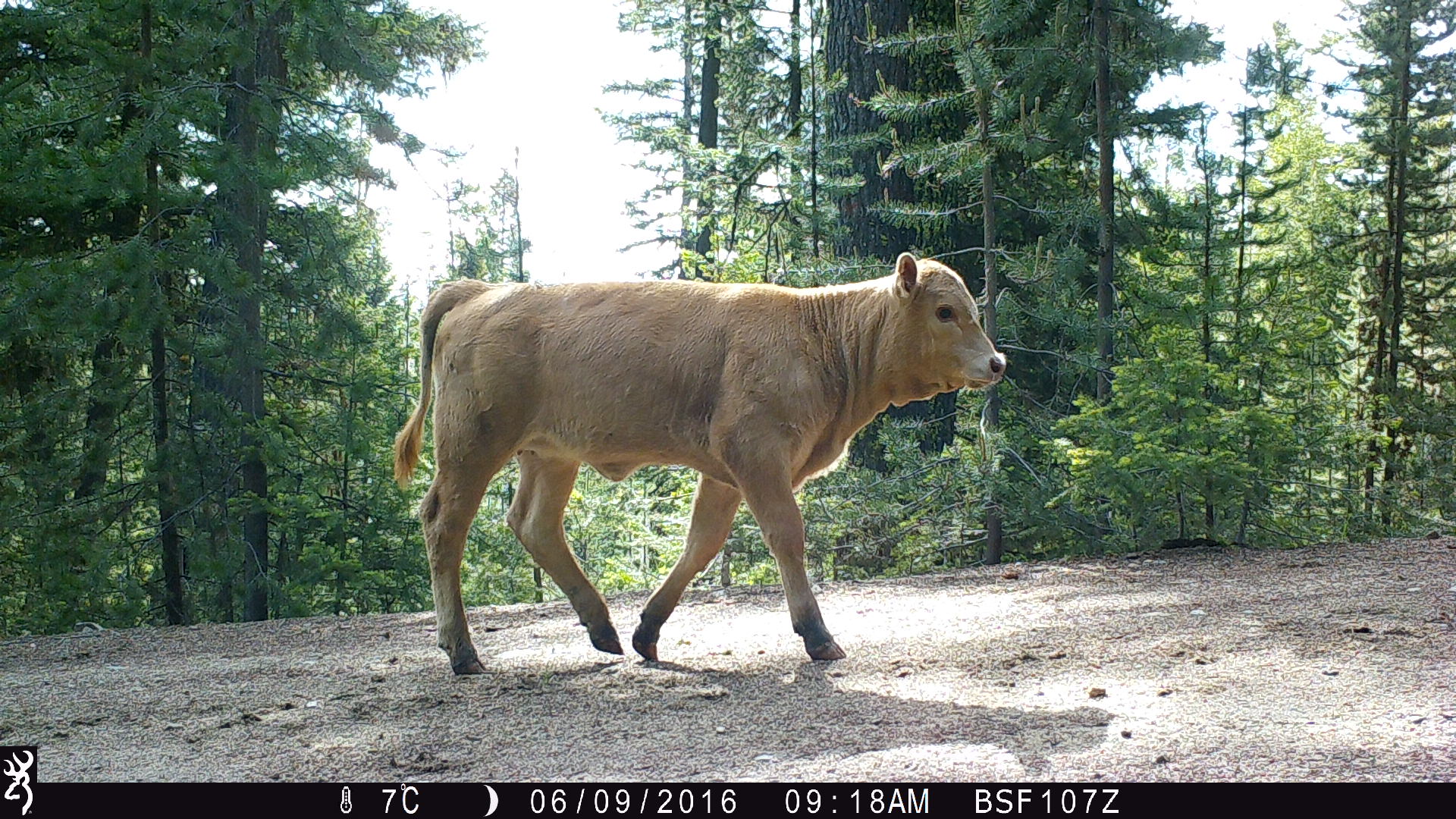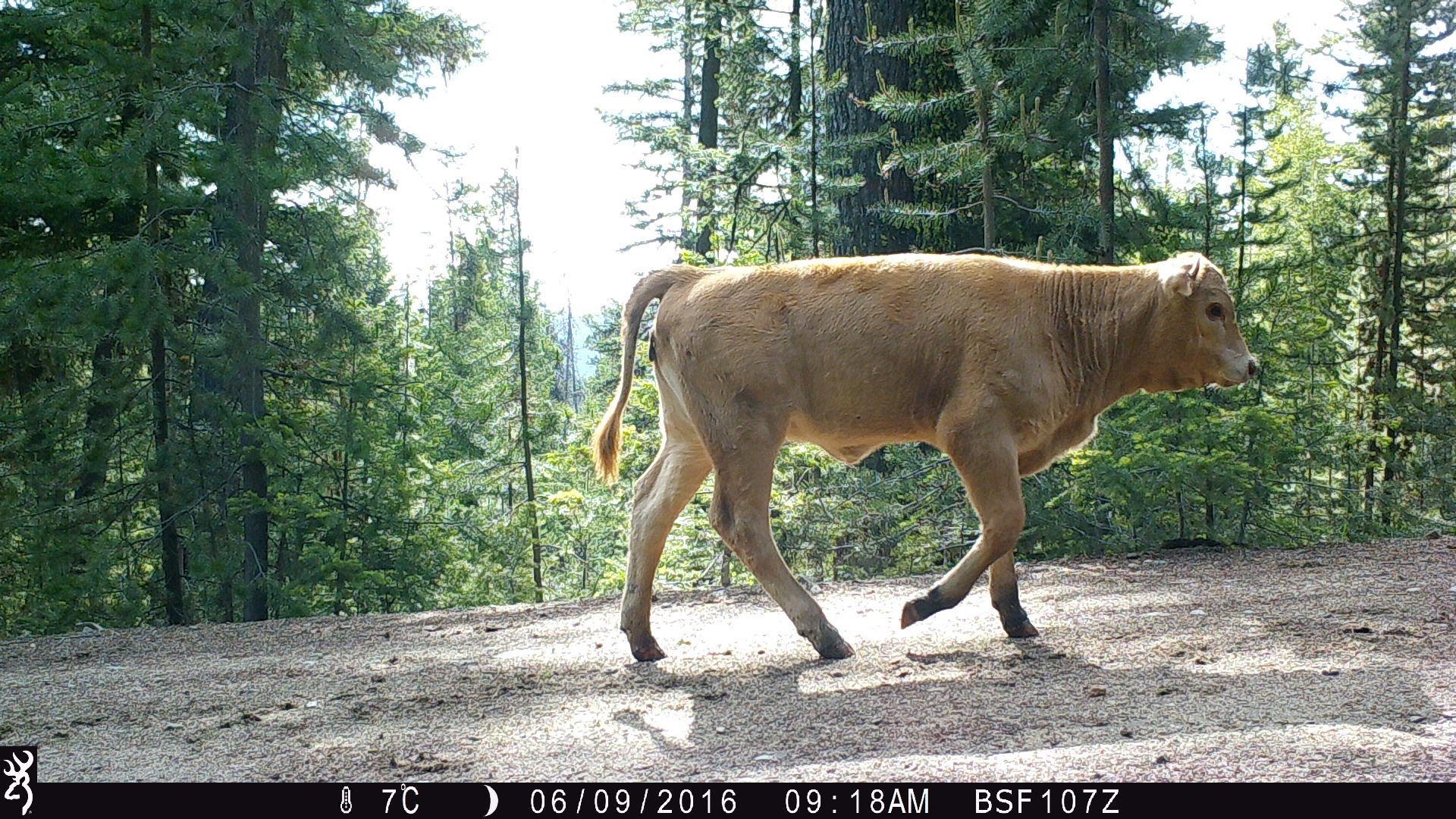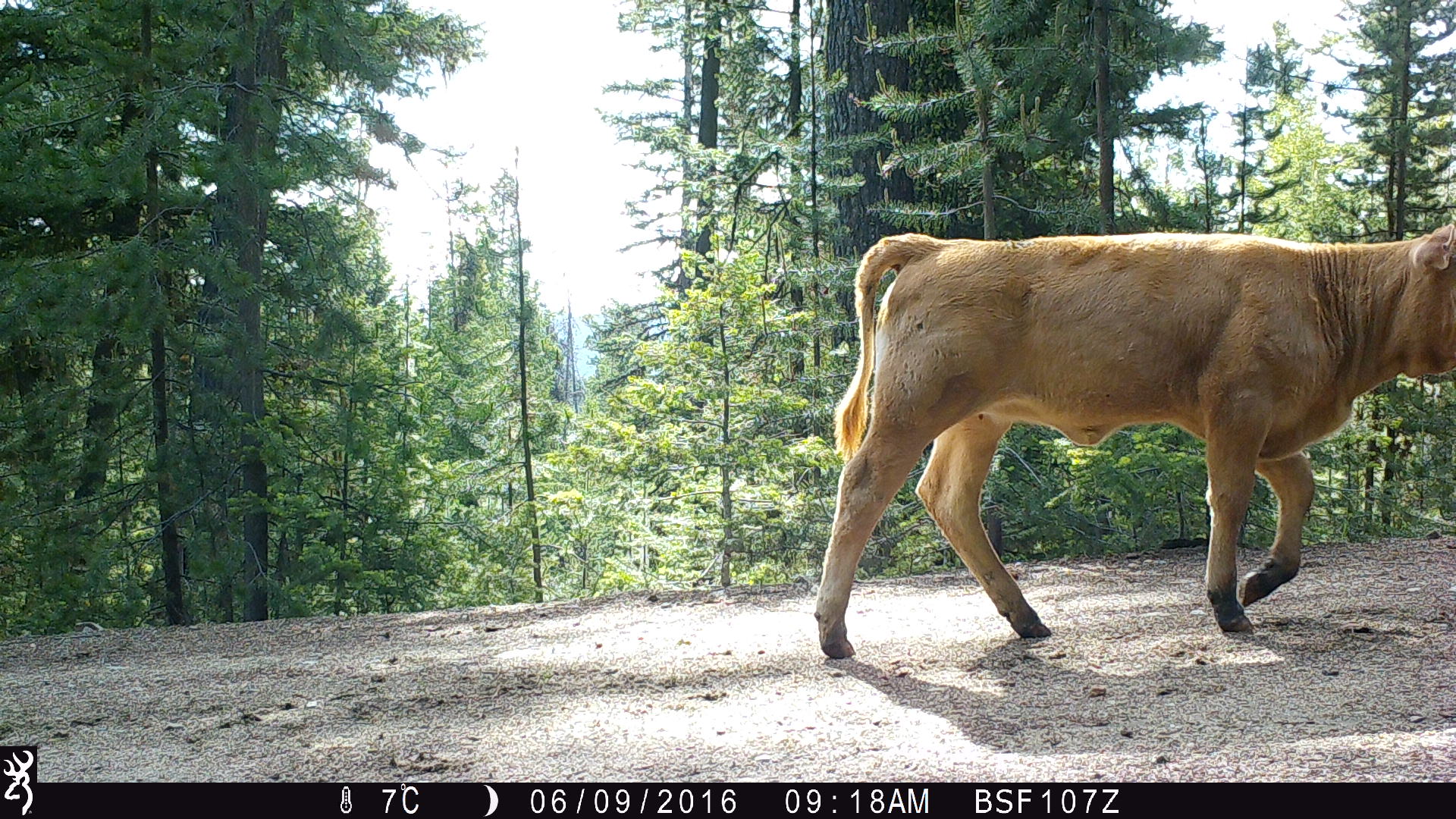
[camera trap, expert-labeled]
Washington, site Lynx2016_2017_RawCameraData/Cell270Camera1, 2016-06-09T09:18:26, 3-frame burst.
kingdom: Animalia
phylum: Chordata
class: Mammalia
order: Artiodactyla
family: Bovidae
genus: Bos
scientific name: Bos taurus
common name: domestic cattle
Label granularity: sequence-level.